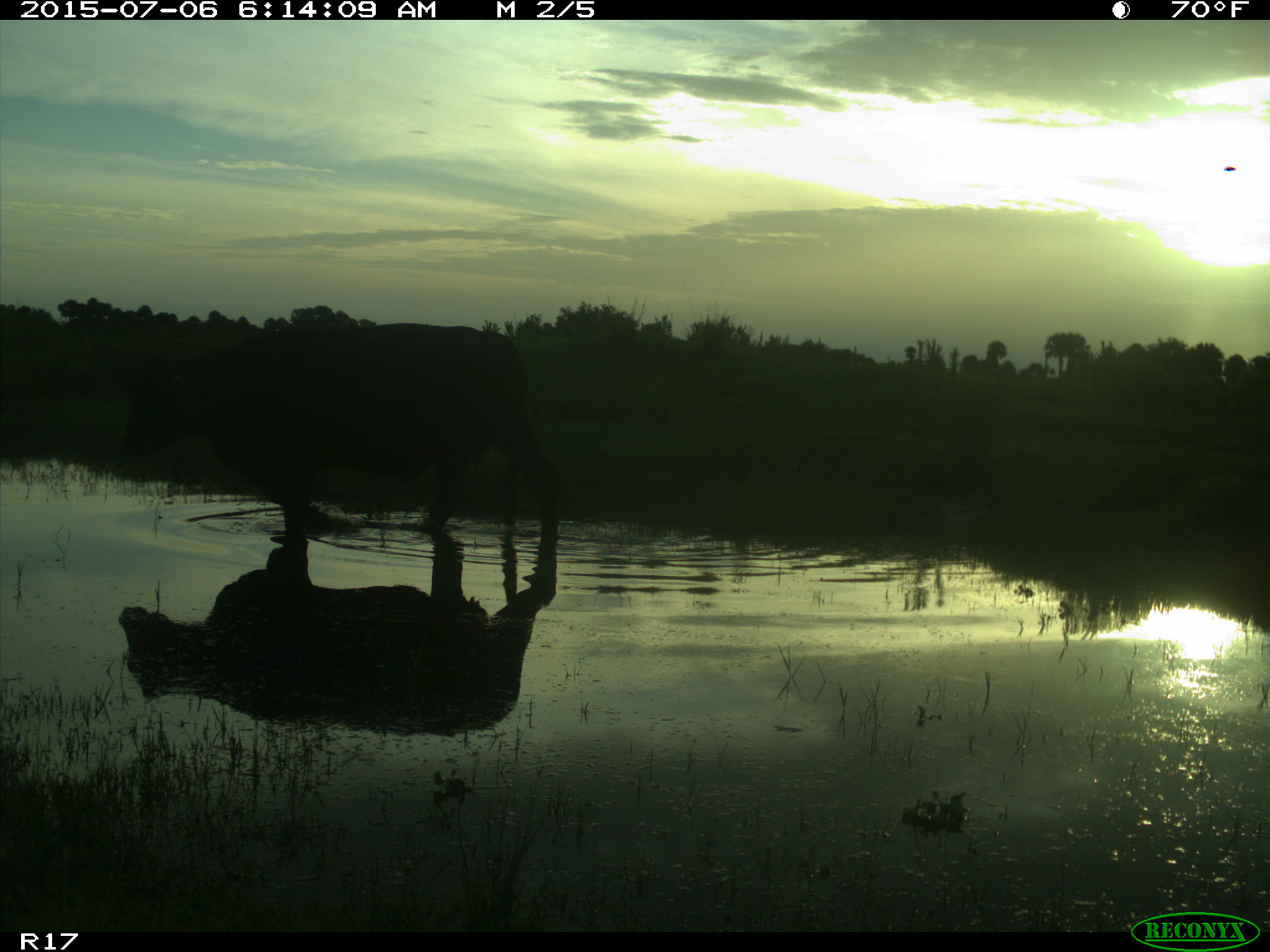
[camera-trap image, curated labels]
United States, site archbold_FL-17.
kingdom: Animalia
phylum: Chordata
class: Mammalia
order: Artiodactyla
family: Bovidae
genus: Bos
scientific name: Bos taurus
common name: domestic cow